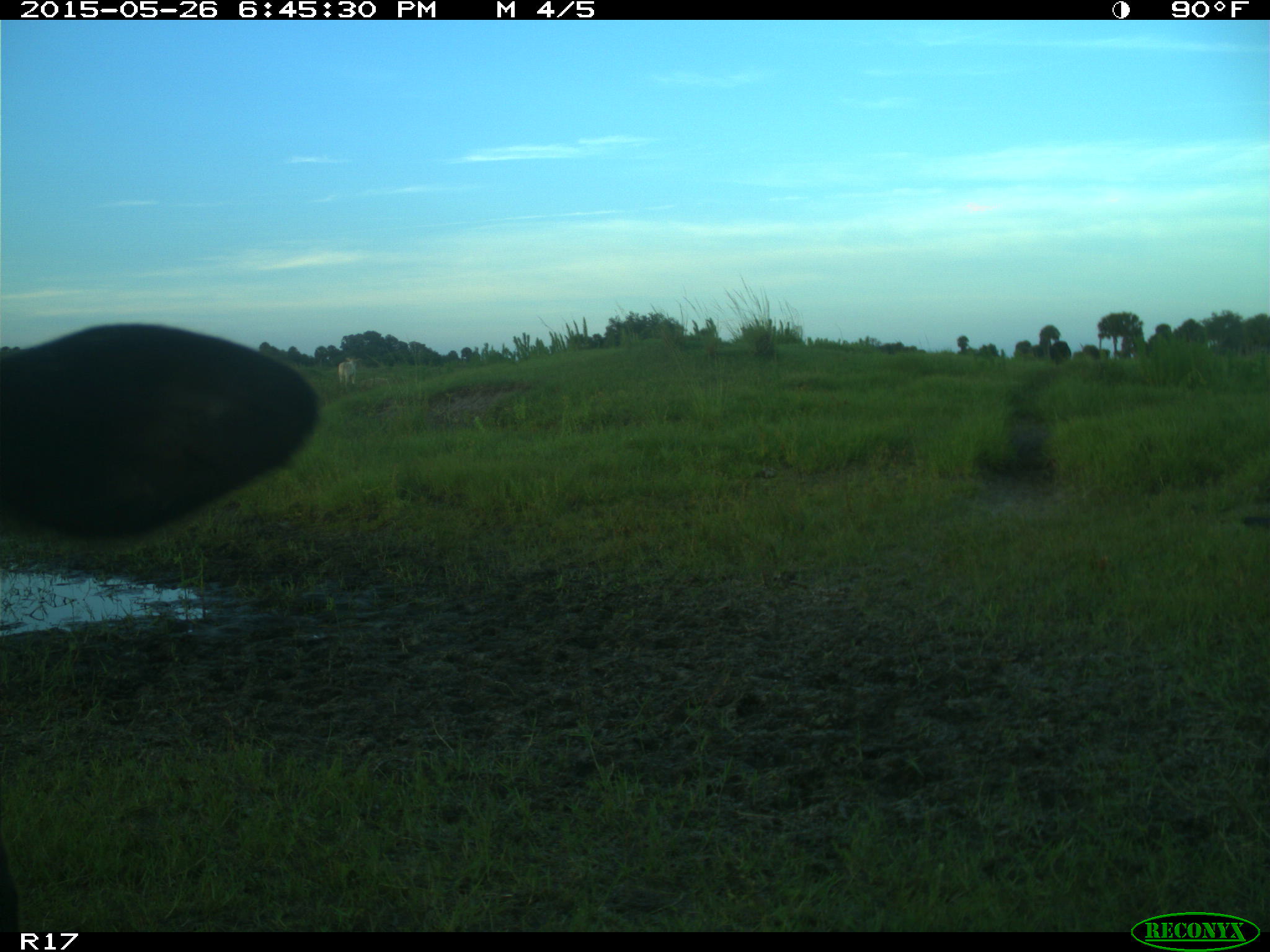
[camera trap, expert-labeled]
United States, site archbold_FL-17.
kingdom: Animalia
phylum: Chordata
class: Mammalia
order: Artiodactyla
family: Bovidae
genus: Bos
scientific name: Bos taurus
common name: domestic cow